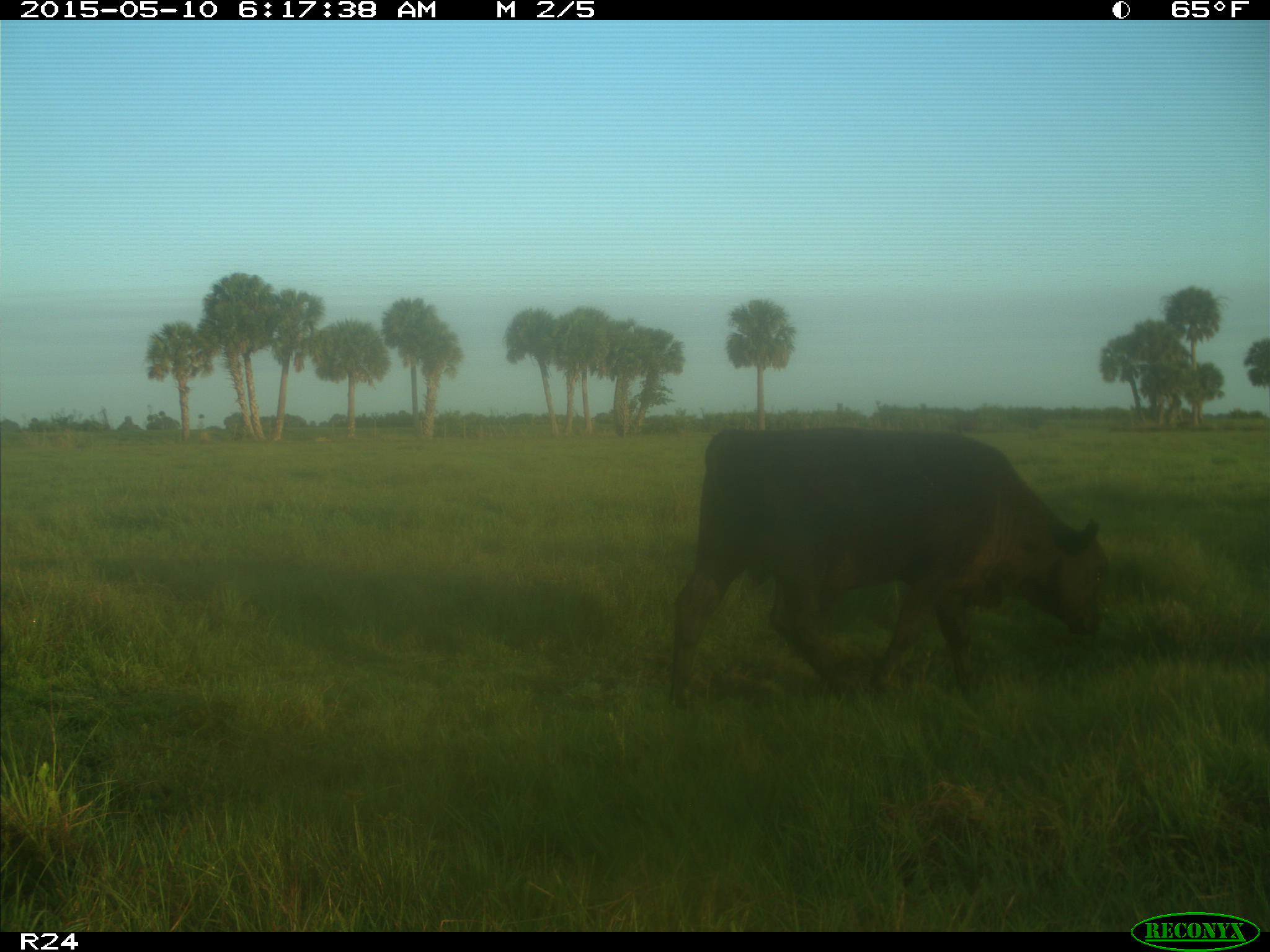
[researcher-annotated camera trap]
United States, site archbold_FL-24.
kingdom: Animalia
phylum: Chordata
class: Mammalia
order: Artiodactyla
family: Bovidae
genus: Bos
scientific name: Bos taurus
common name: domestic cow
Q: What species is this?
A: Bos taurus (domestic cow).